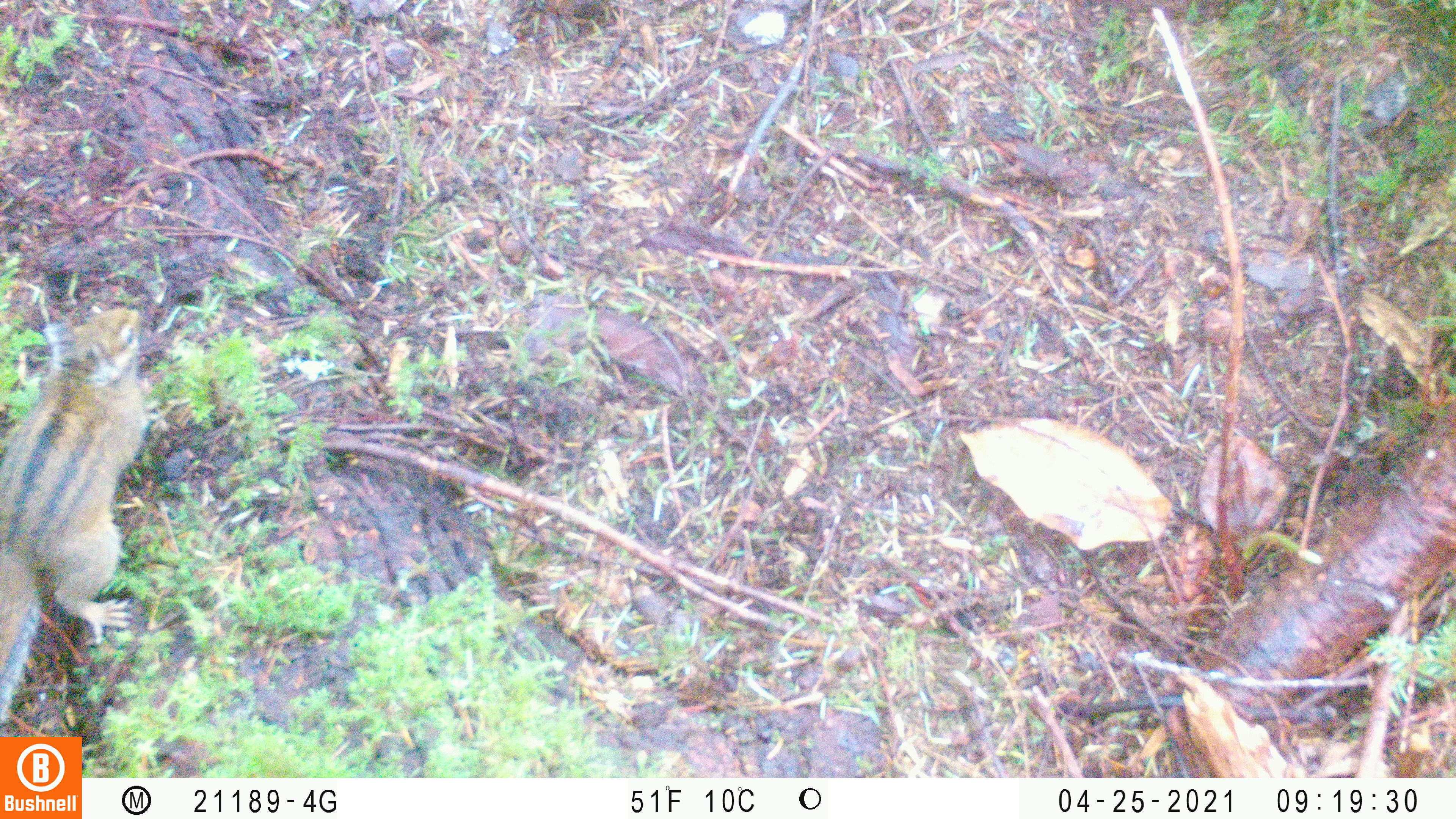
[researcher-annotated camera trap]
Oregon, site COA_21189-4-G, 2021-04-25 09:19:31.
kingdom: Animalia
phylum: Chordata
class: Mammalia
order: Rodentia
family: Sciuridae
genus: Neotamias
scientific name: Neotamias townsendii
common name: townsend's chipmunk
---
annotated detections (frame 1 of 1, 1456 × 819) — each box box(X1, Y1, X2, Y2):
townsend's chipmunk: box(0, 301, 159, 721)